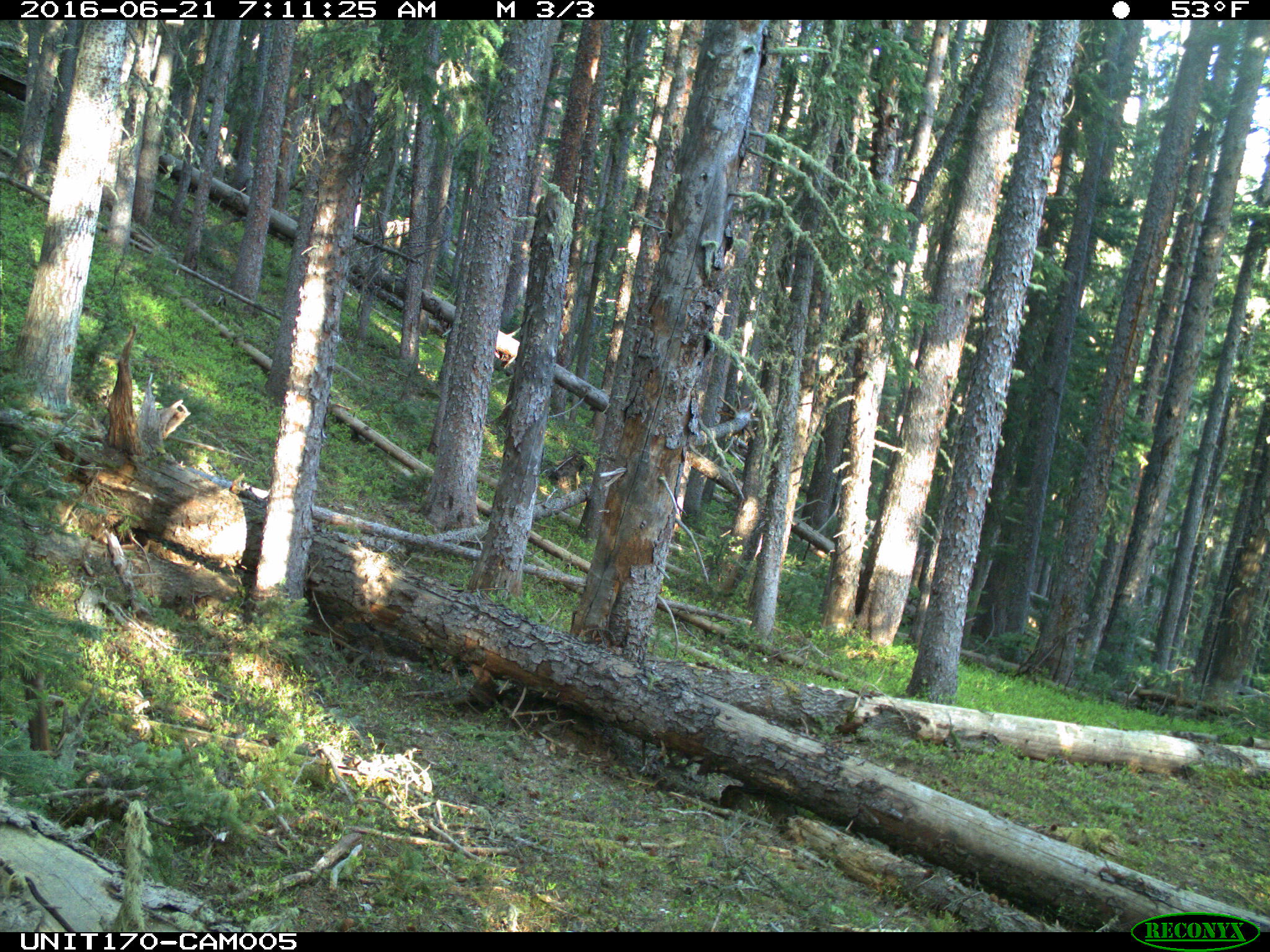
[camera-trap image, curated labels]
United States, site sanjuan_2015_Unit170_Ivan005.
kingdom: Animalia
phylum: Chordata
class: Mammalia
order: Artiodactyla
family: Cervidae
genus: Cervus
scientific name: Cervus elaphus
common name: red deer